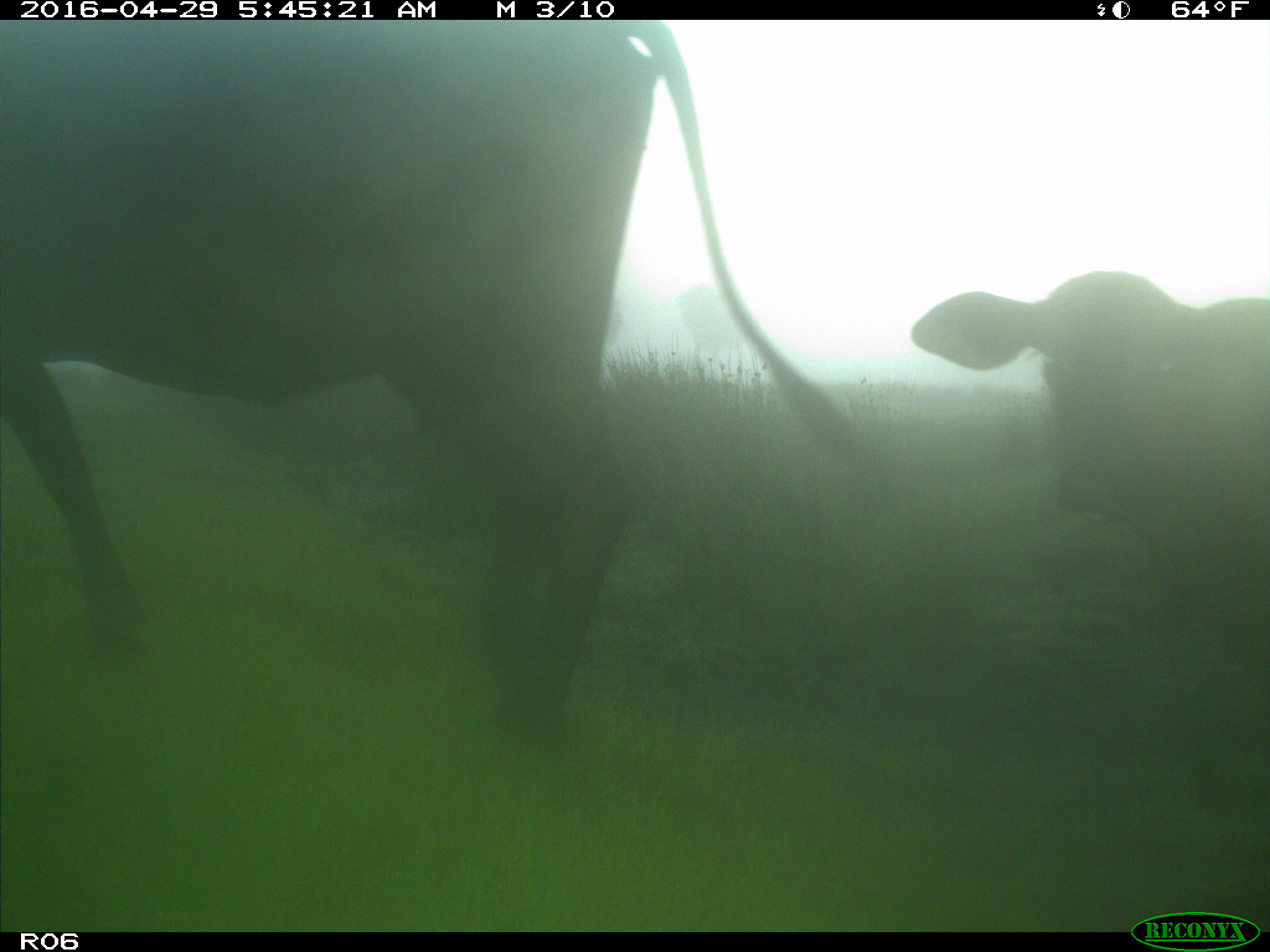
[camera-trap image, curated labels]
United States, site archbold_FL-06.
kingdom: Animalia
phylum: Chordata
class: Mammalia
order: Artiodactyla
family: Bovidae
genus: Bos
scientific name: Bos taurus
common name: domestic cow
Bos taurus (domestic cow).